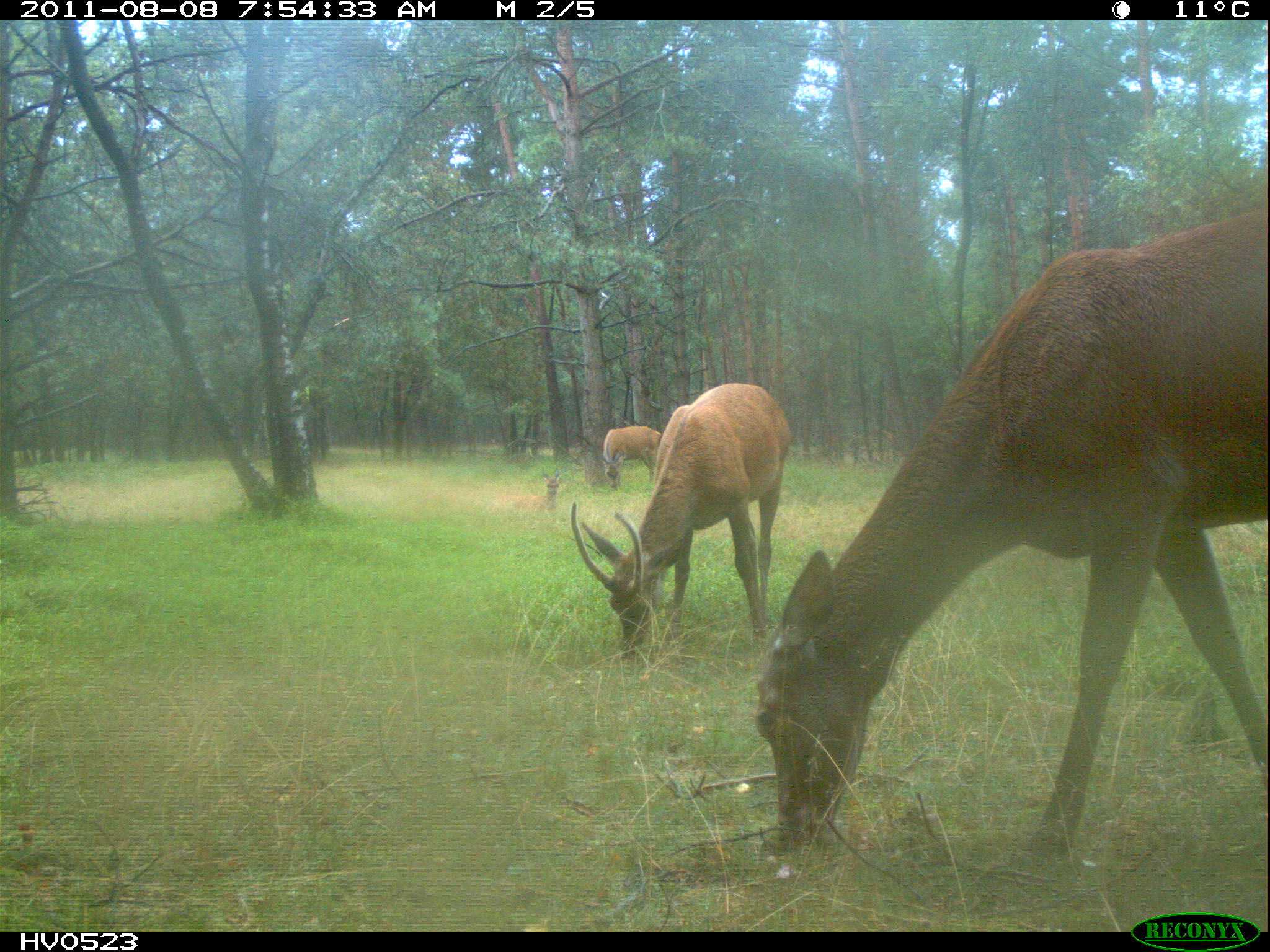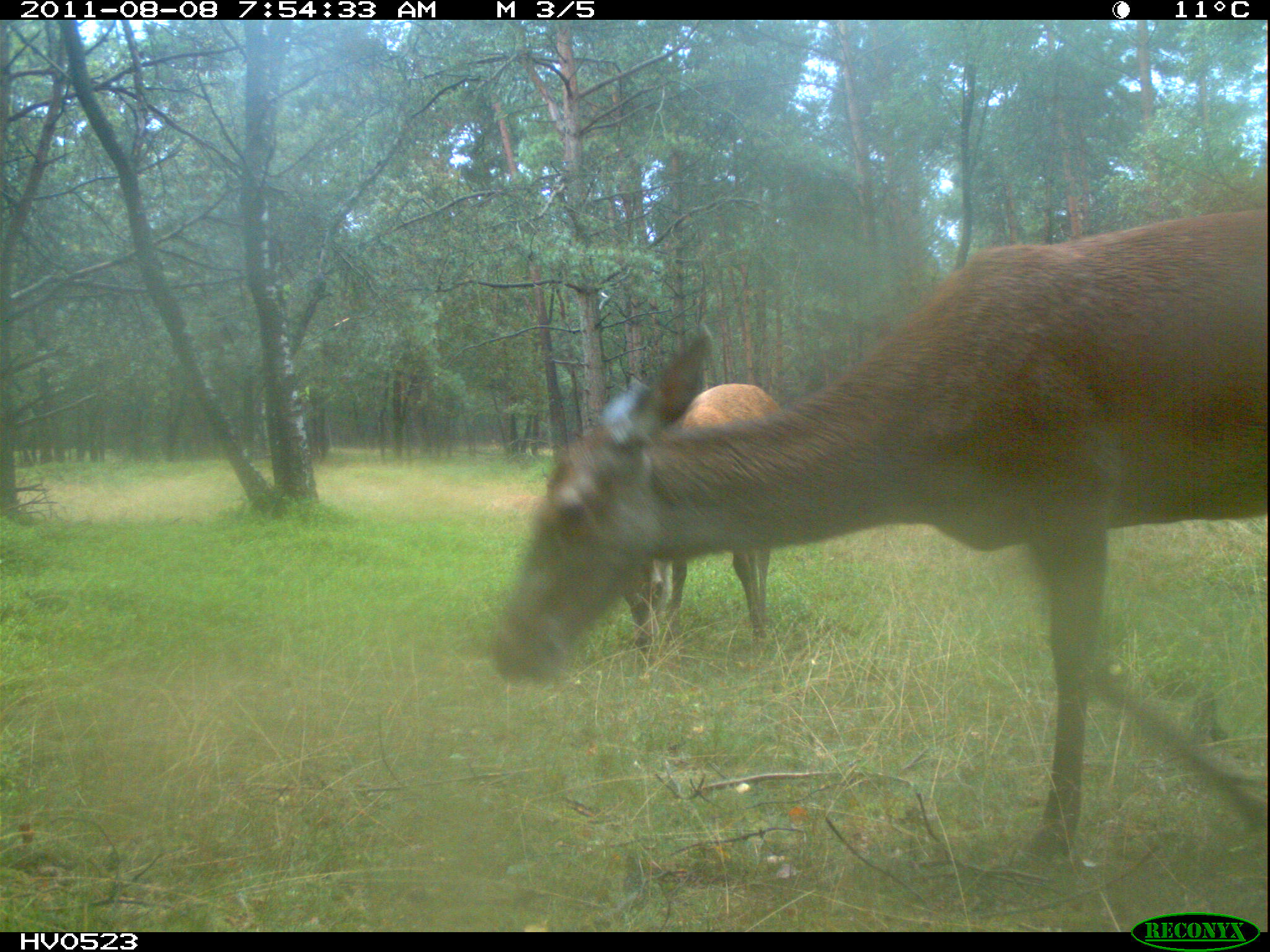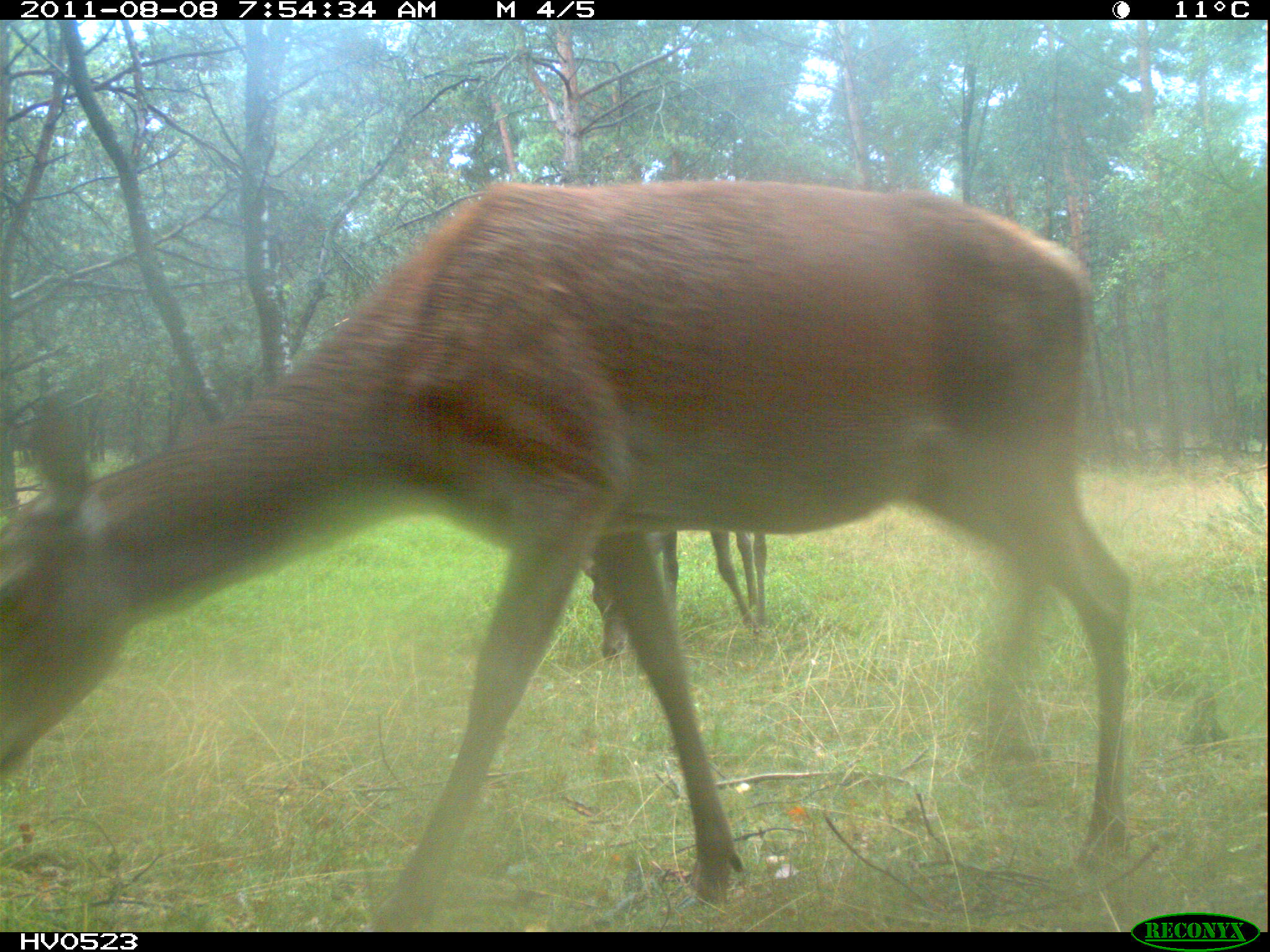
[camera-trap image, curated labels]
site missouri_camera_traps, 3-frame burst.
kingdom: Animalia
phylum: Chordata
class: Mammalia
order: Artiodactyla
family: Cervidae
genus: Cervus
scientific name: Cervus elaphus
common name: red deer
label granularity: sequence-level